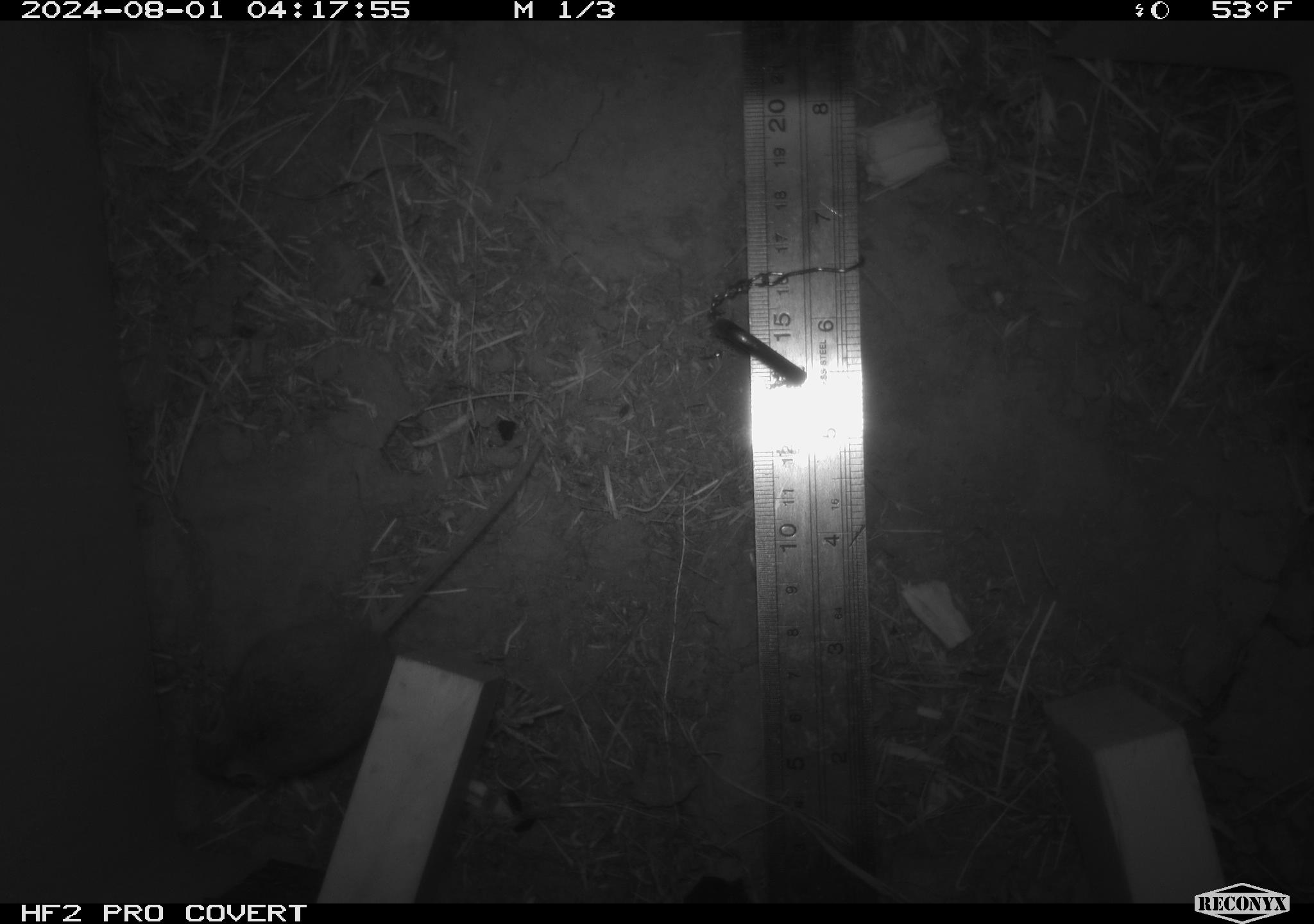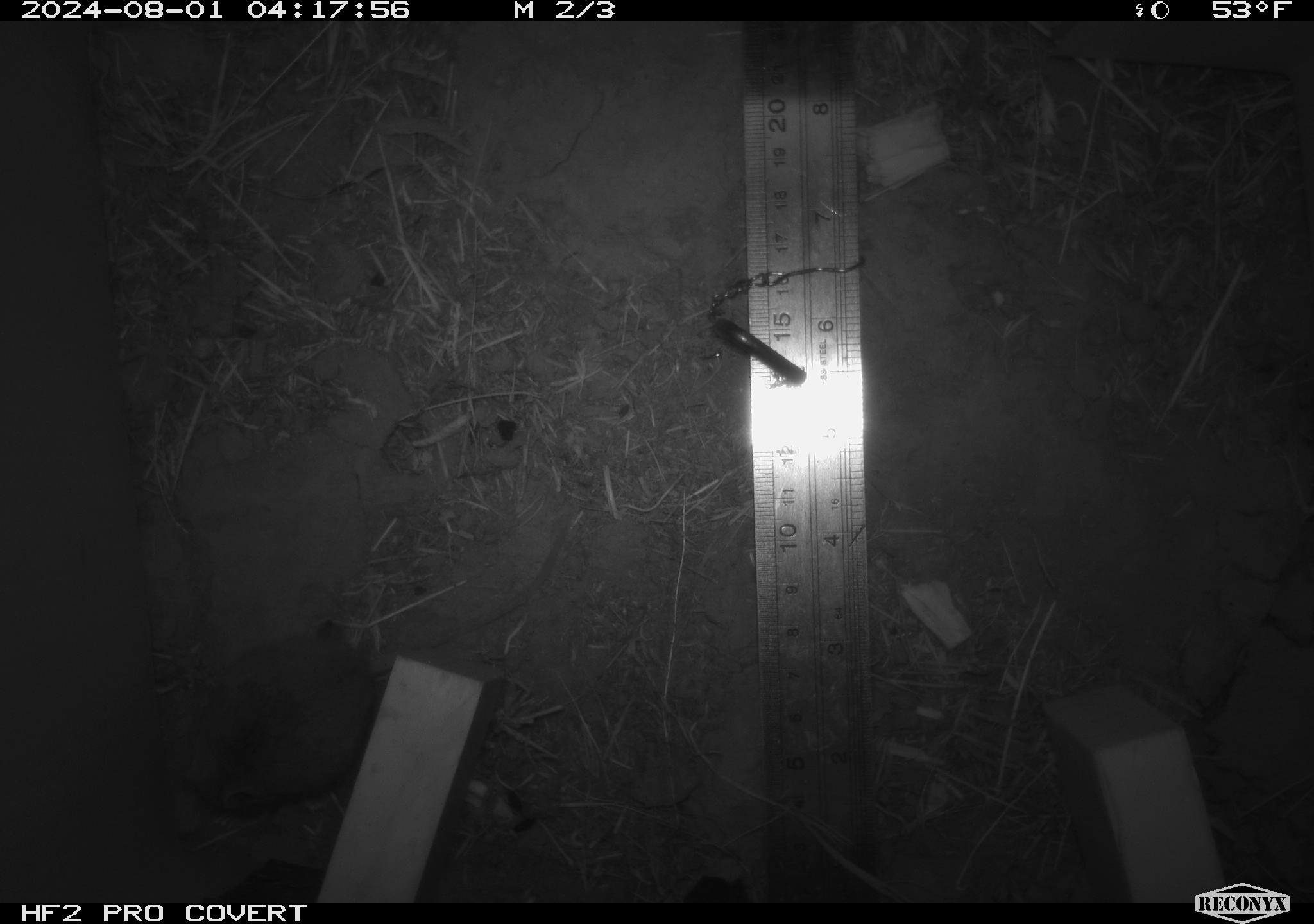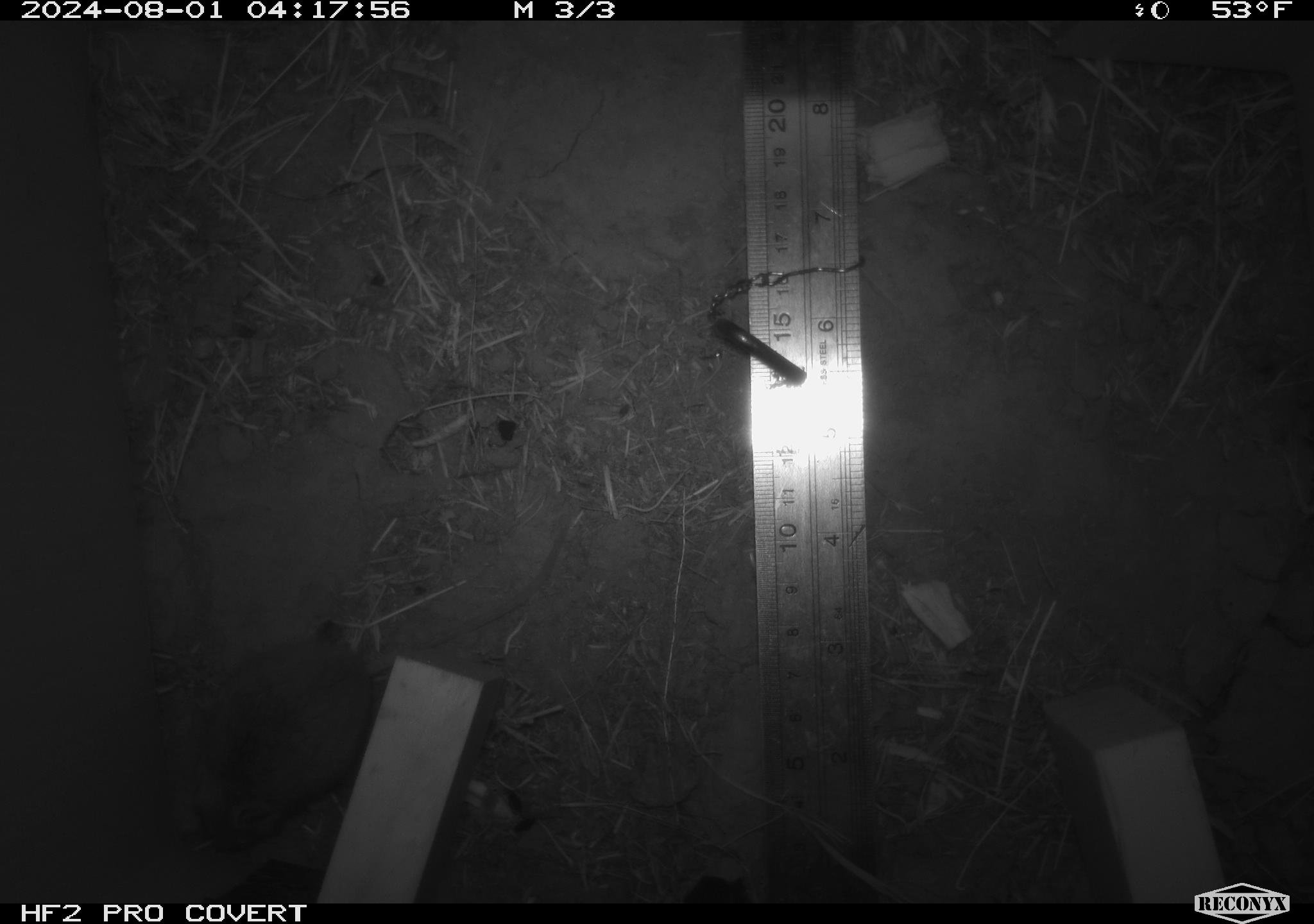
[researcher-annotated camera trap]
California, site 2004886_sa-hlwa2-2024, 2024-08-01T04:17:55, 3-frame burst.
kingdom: Animalia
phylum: Chordata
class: Mammalia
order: Rodentia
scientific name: Rodentia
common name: mouse species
Mouse species (Rodentia).